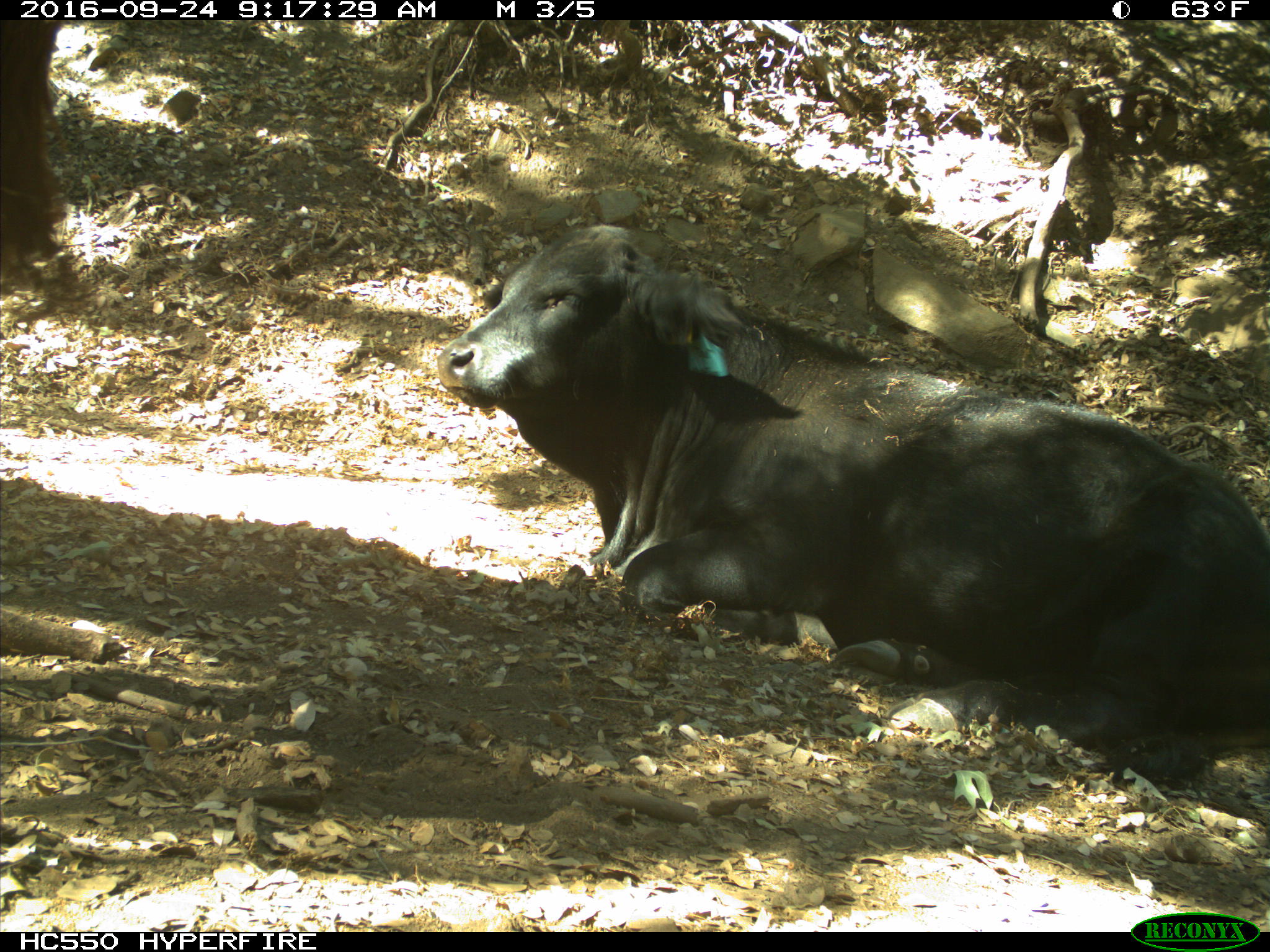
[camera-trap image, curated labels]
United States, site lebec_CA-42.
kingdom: Animalia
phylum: Chordata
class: Mammalia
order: Artiodactyla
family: Bovidae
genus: Bos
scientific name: Bos taurus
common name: domestic cow